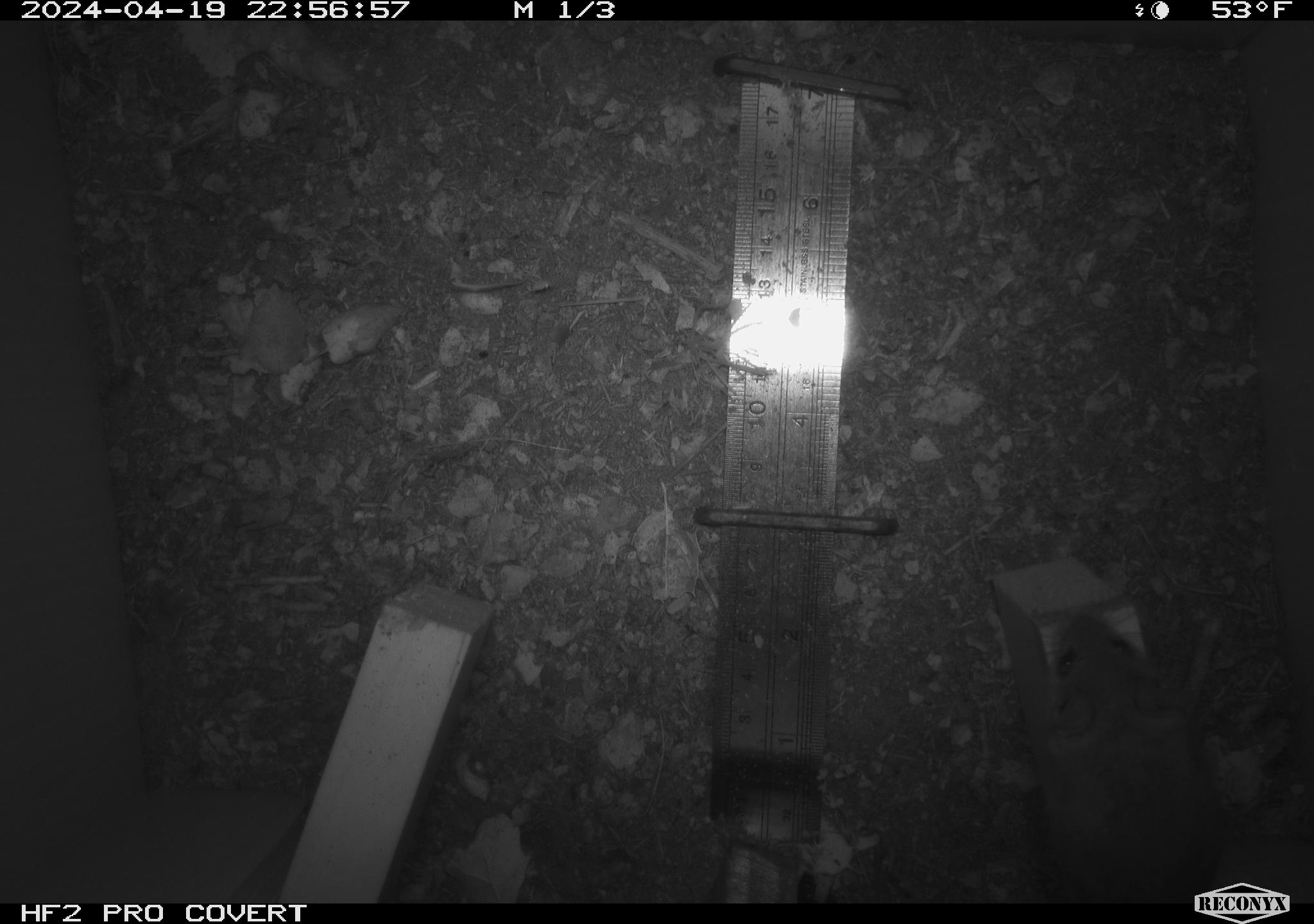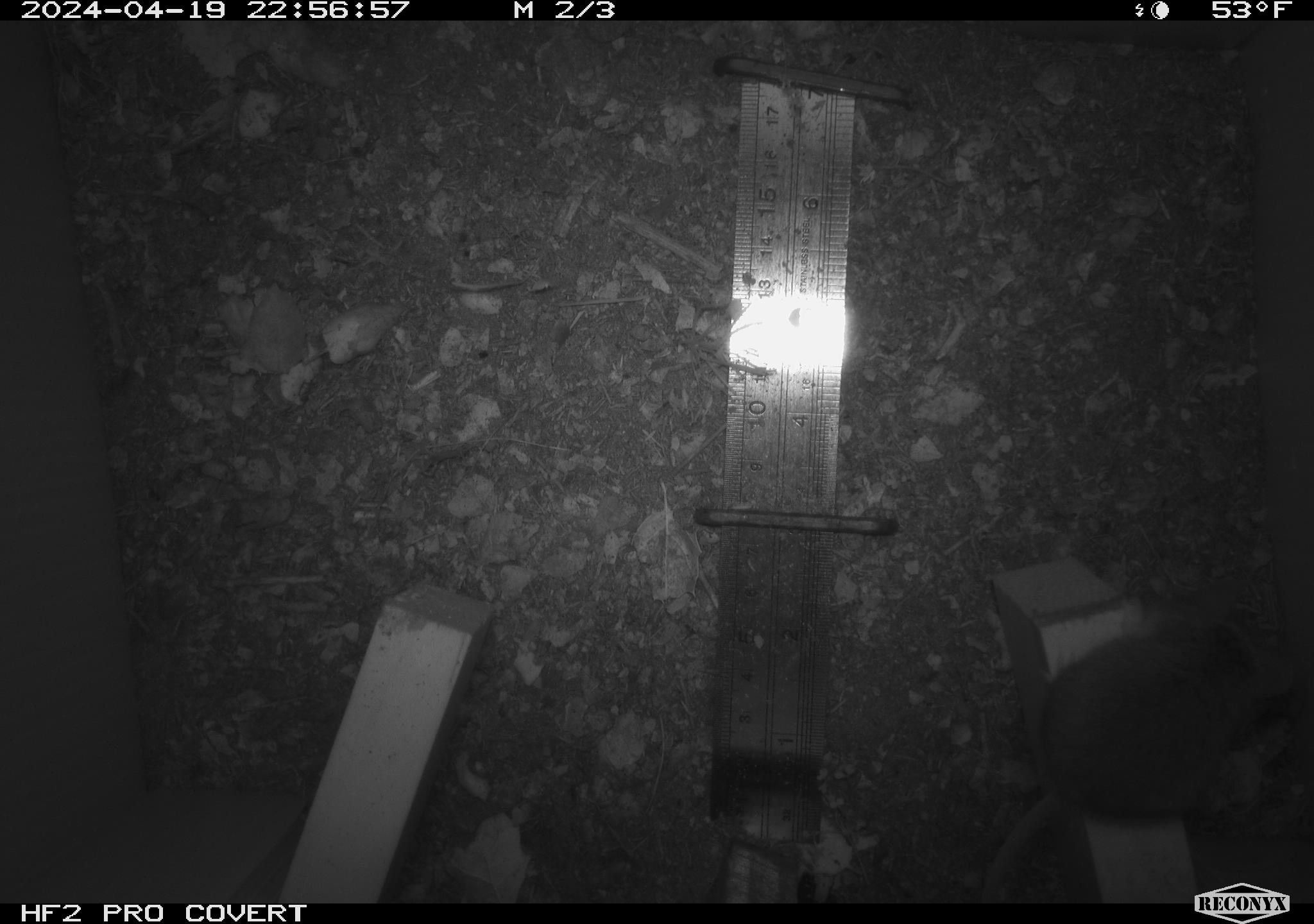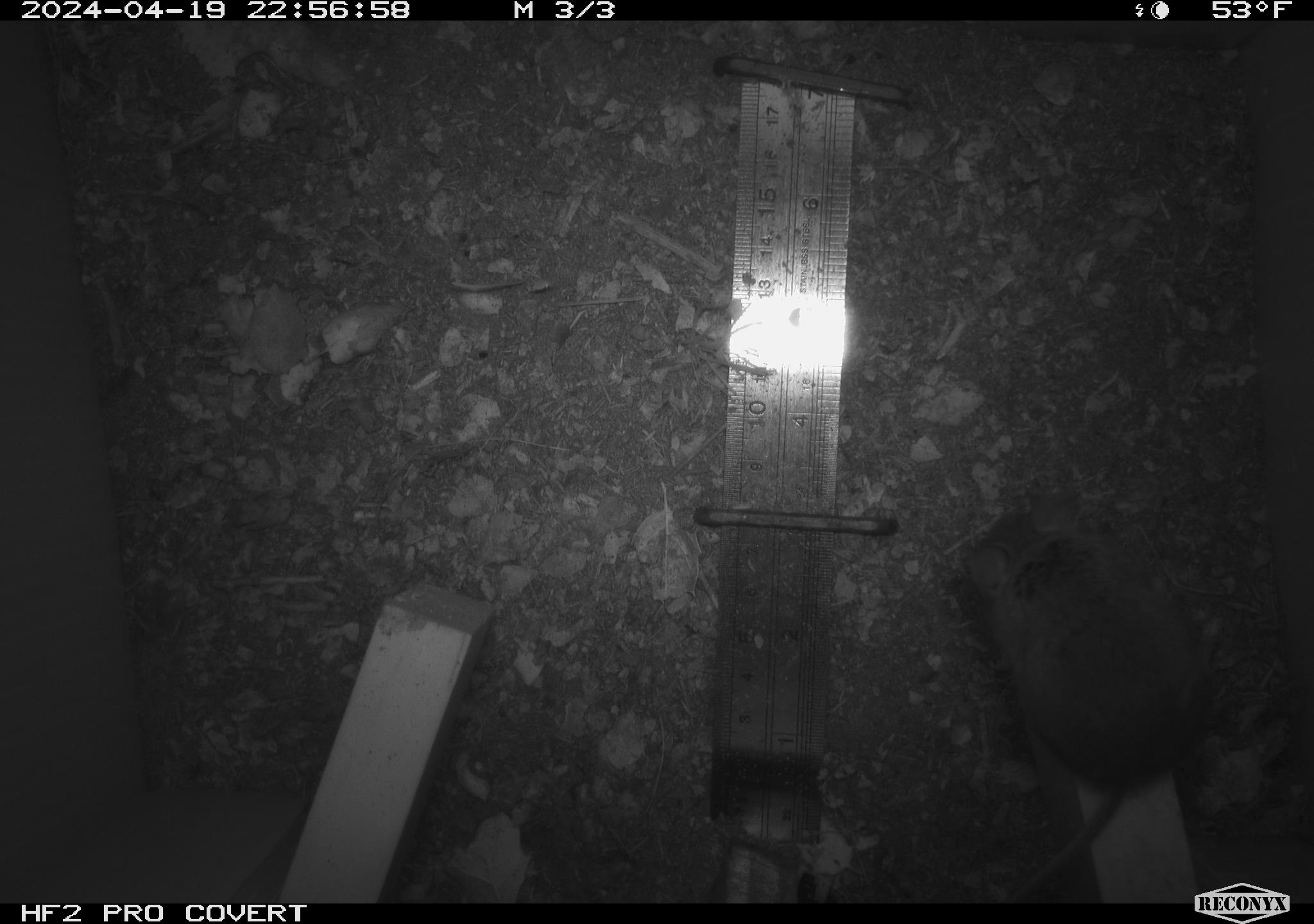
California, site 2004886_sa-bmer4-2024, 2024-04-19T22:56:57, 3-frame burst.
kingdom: Animalia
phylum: Chordata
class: Mammalia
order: Rodentia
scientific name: Rodentia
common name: mouse species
Mouse species (Rodentia).